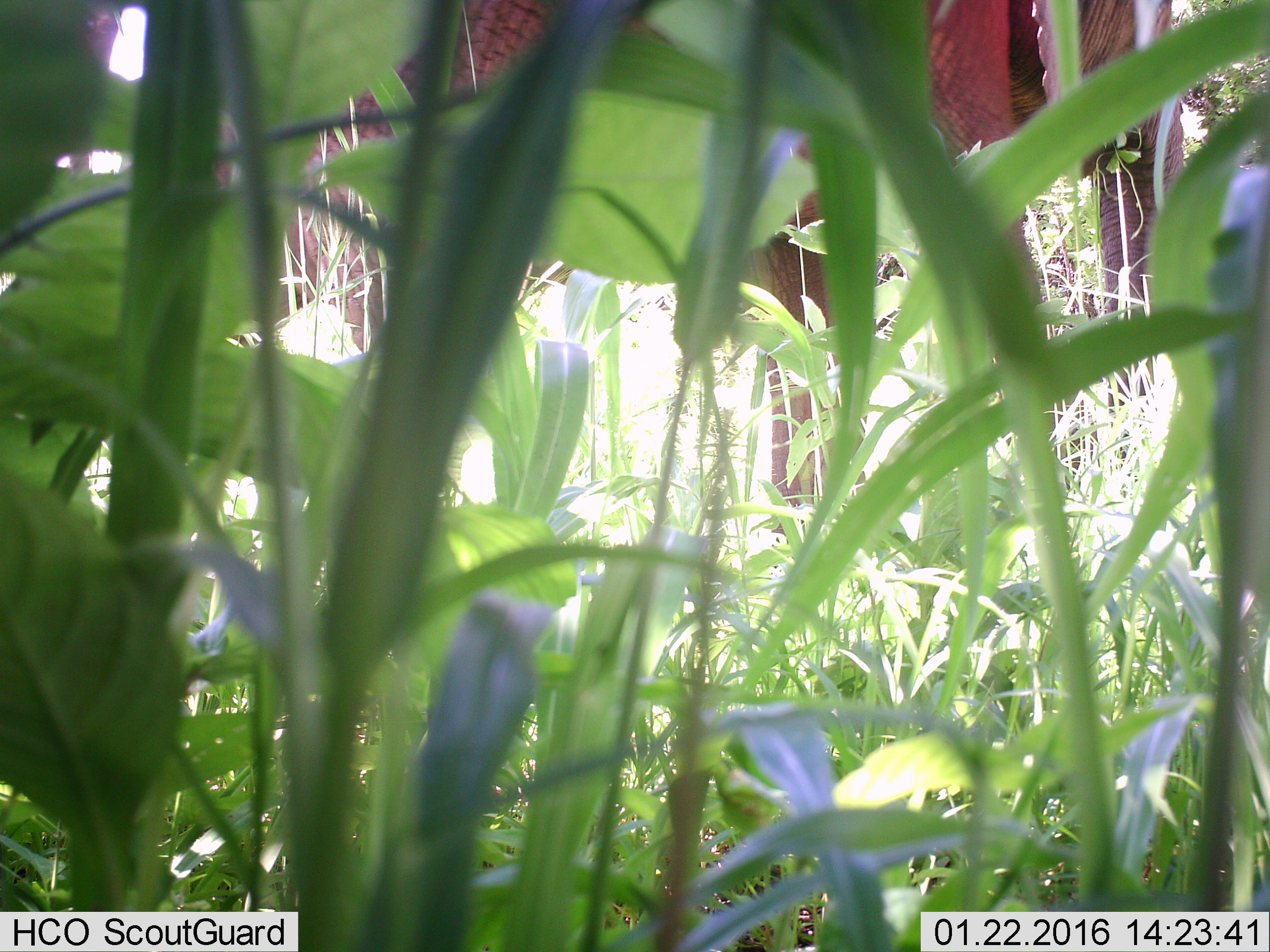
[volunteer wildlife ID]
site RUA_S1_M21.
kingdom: Animalia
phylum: Chordata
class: Mammalia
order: Proboscidea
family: Elephantidae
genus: Loxodonta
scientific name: Loxodonta africana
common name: african bush elephant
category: elephant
Elephant (african bush elephant) (Loxodonta africana), count 1. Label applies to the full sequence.